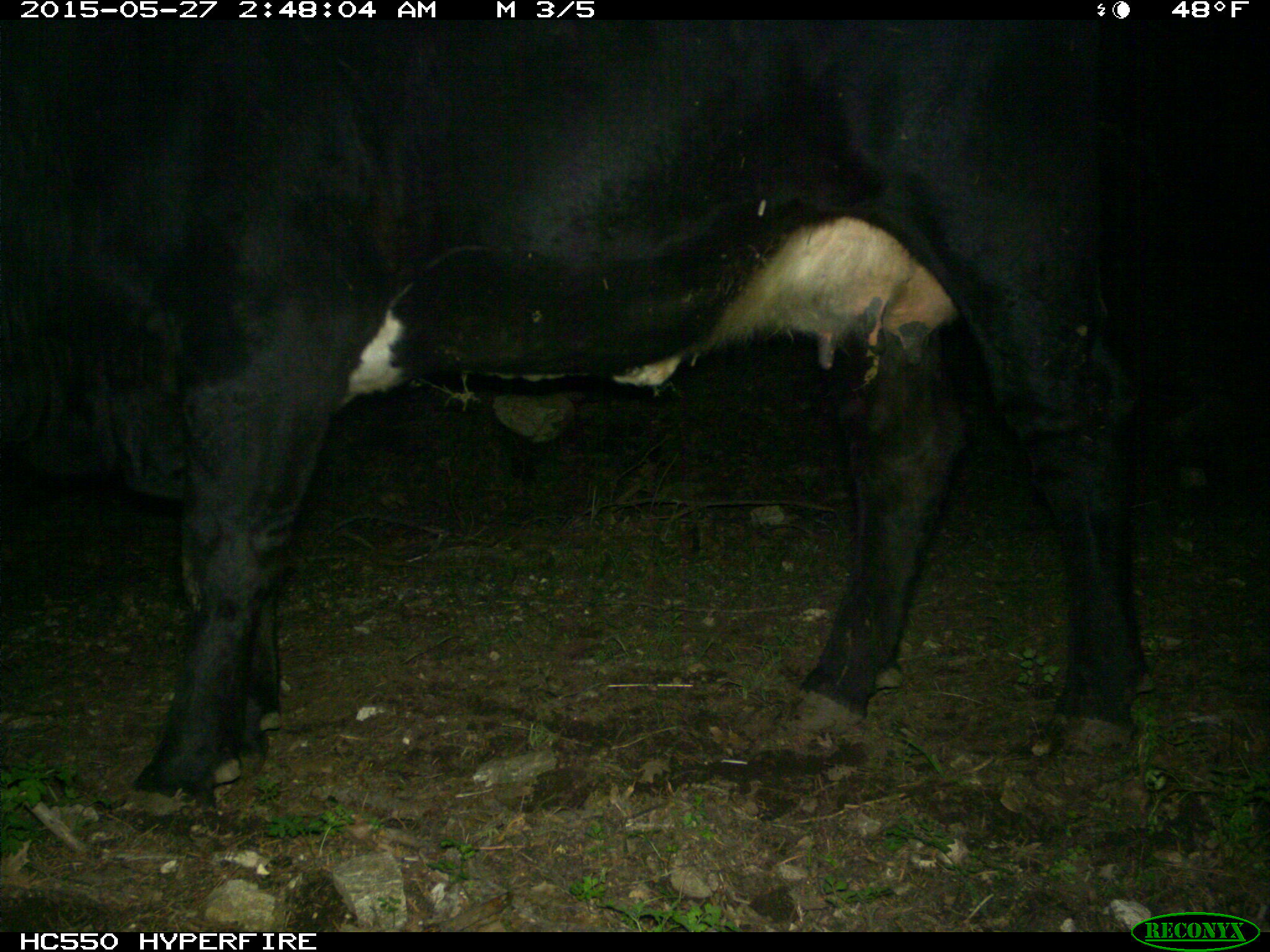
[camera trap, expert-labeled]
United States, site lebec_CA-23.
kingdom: Animalia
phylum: Chordata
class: Mammalia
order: Artiodactyla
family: Bovidae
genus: Bos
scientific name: Bos taurus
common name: domestic cow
Bos taurus (domestic cow).